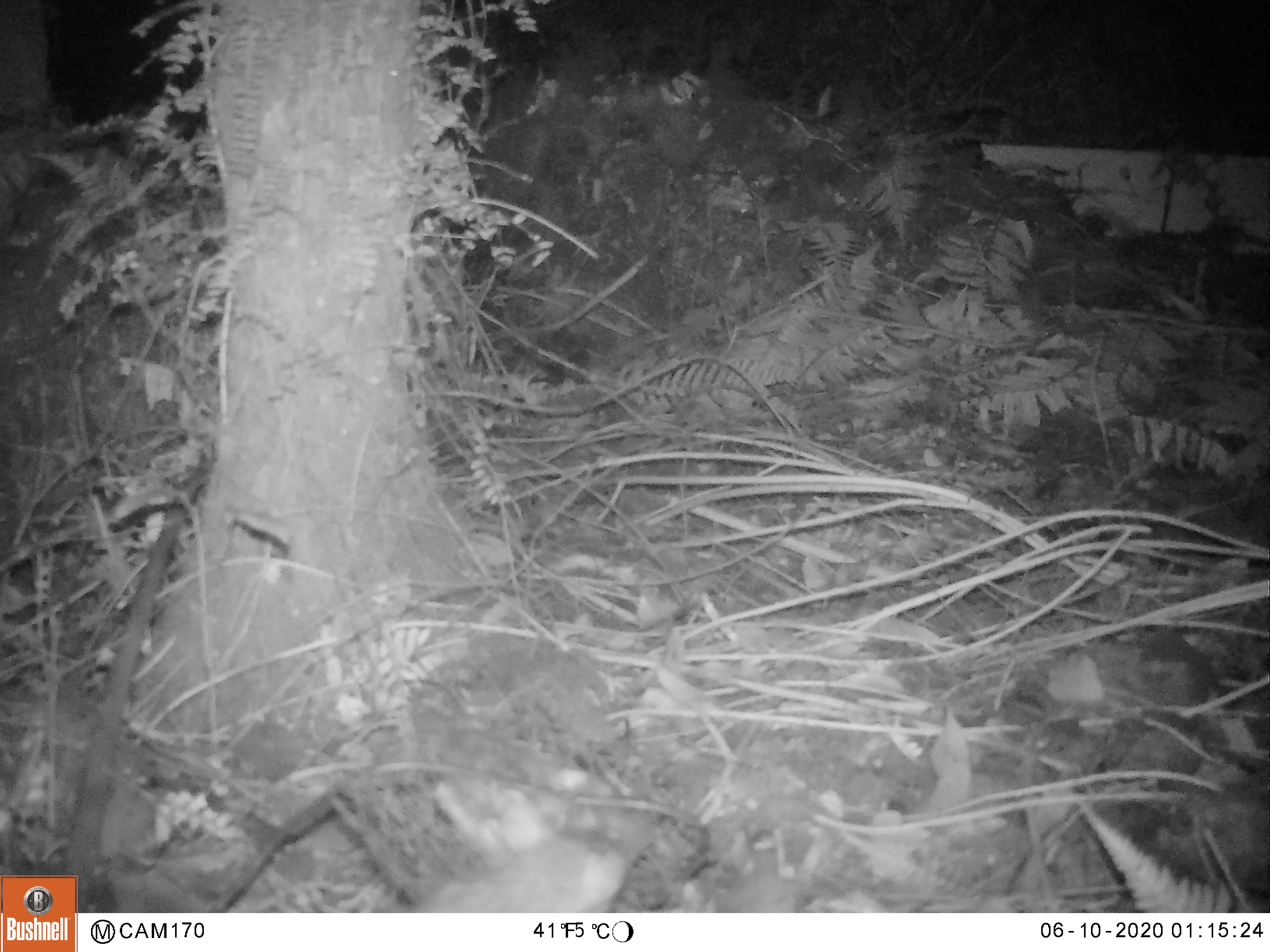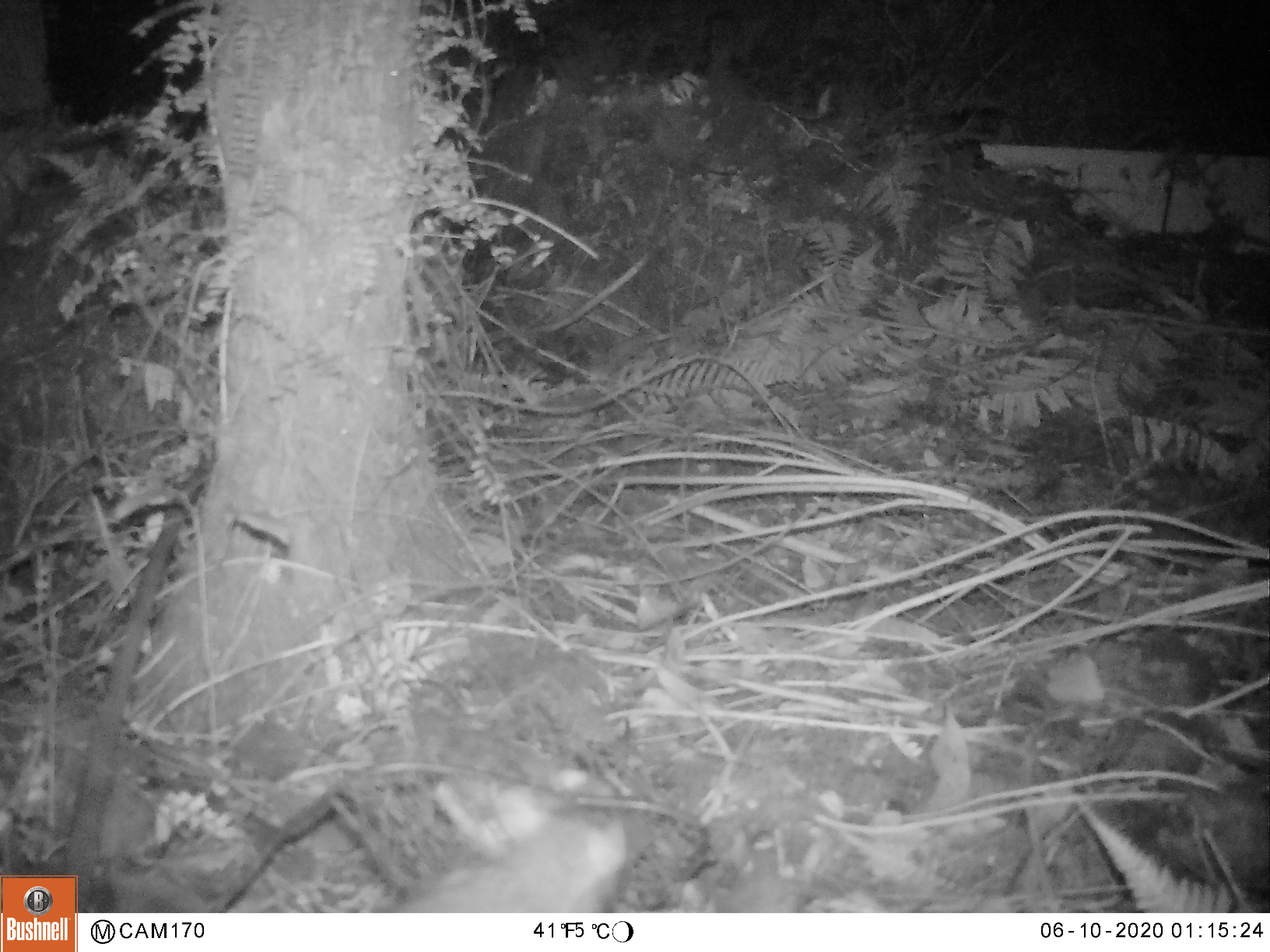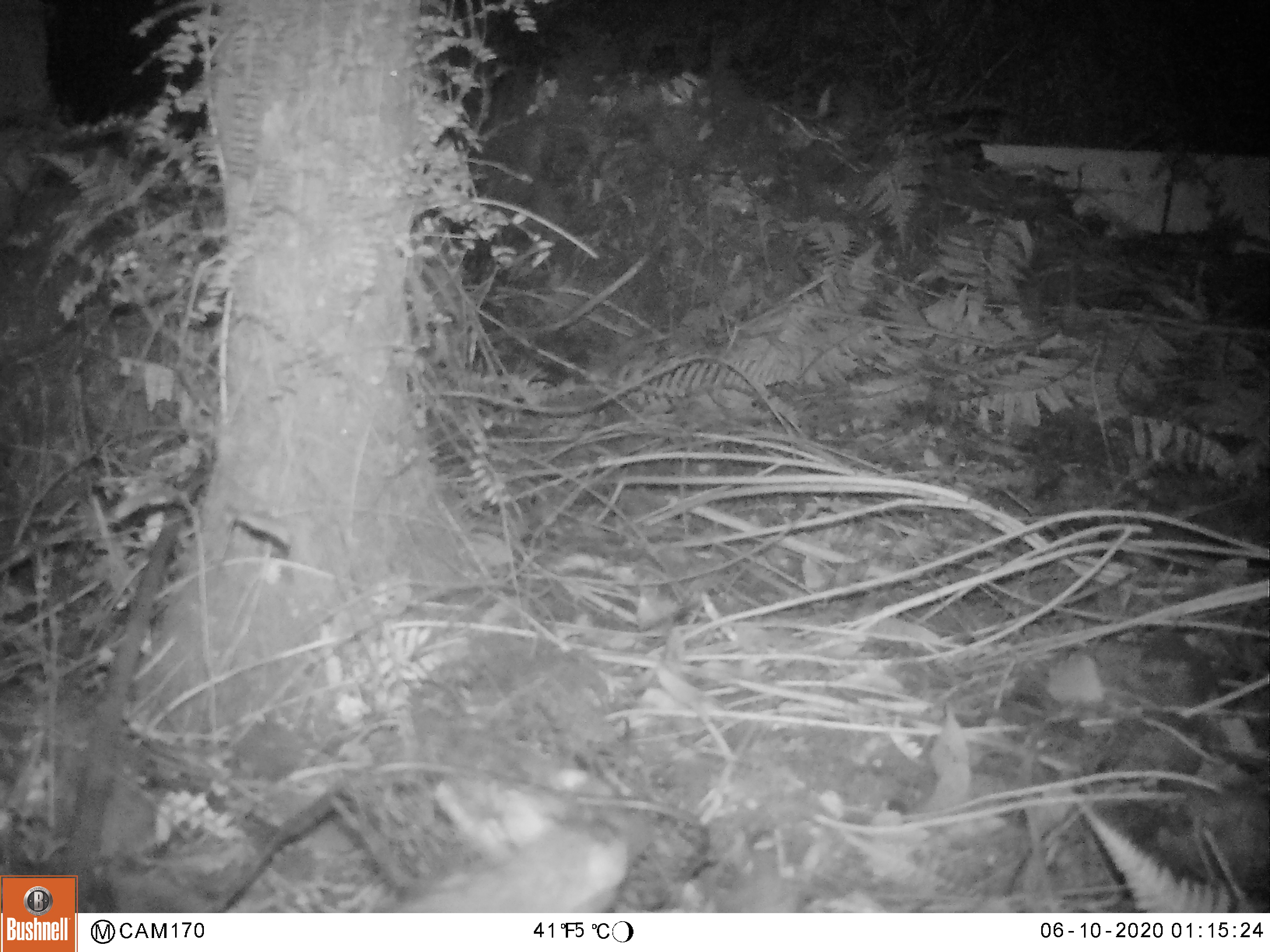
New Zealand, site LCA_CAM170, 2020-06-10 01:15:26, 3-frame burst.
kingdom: Animalia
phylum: Chordata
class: Mammalia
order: Rodentia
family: Muridae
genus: Rattus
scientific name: Rattus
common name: rat